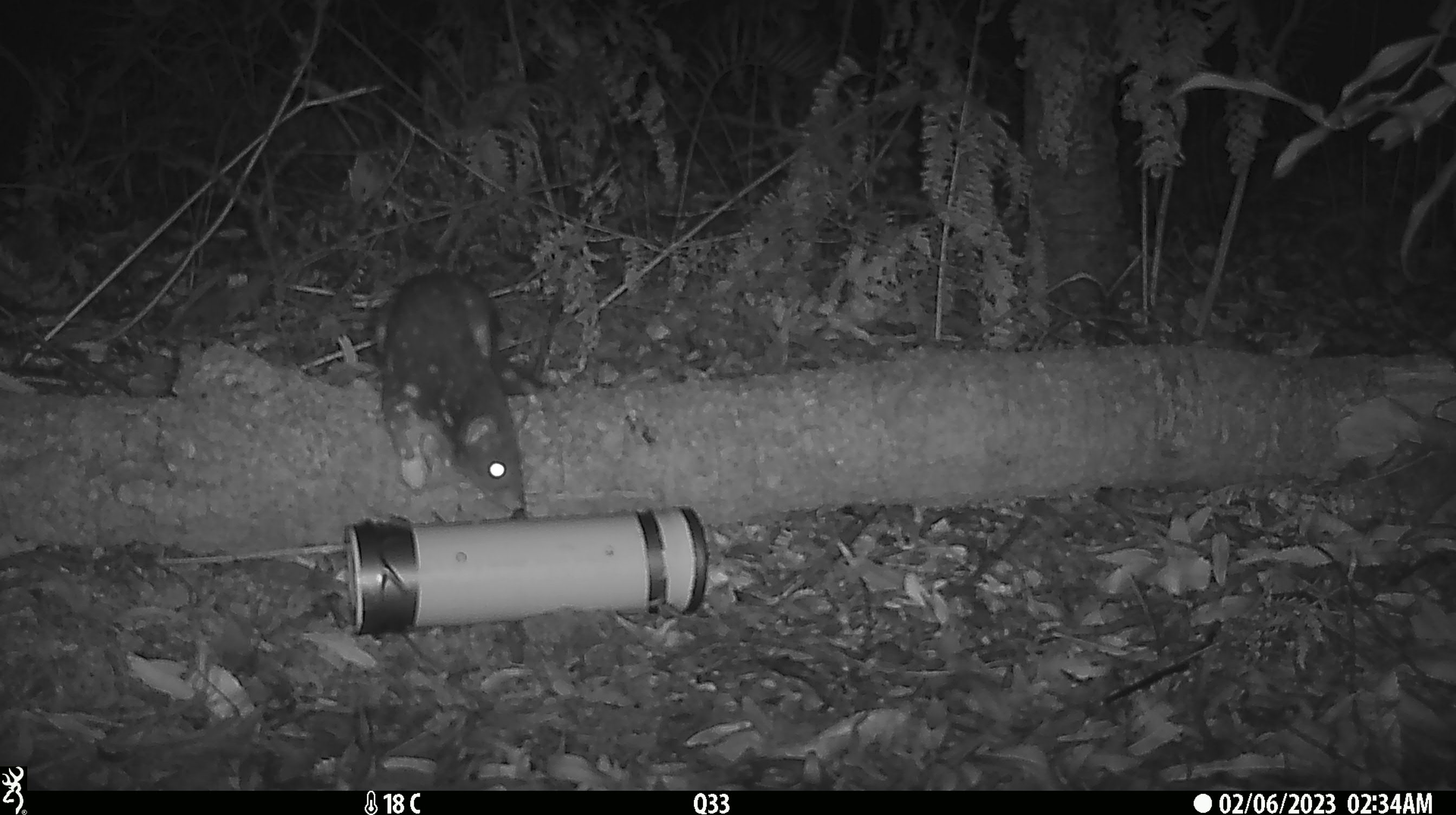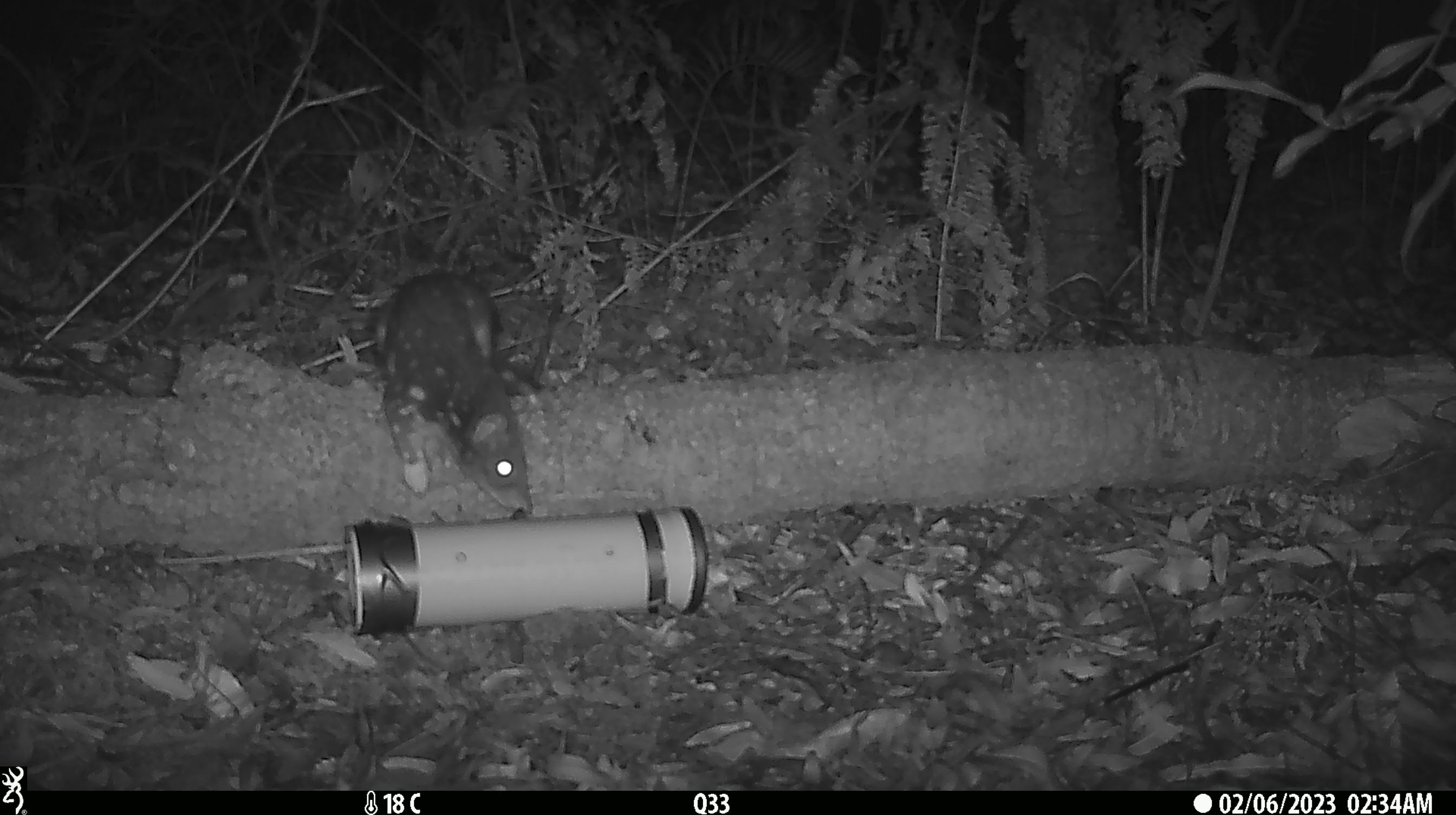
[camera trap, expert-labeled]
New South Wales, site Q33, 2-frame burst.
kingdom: Animalia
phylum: Chordata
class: Mammalia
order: Dasyuromorphia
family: Dasyuridae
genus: Dasyurus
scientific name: Dasyurus maculatus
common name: spotted-tailed quoll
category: quoll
Quoll (spotted-tailed quoll) (Dasyurus maculatus).